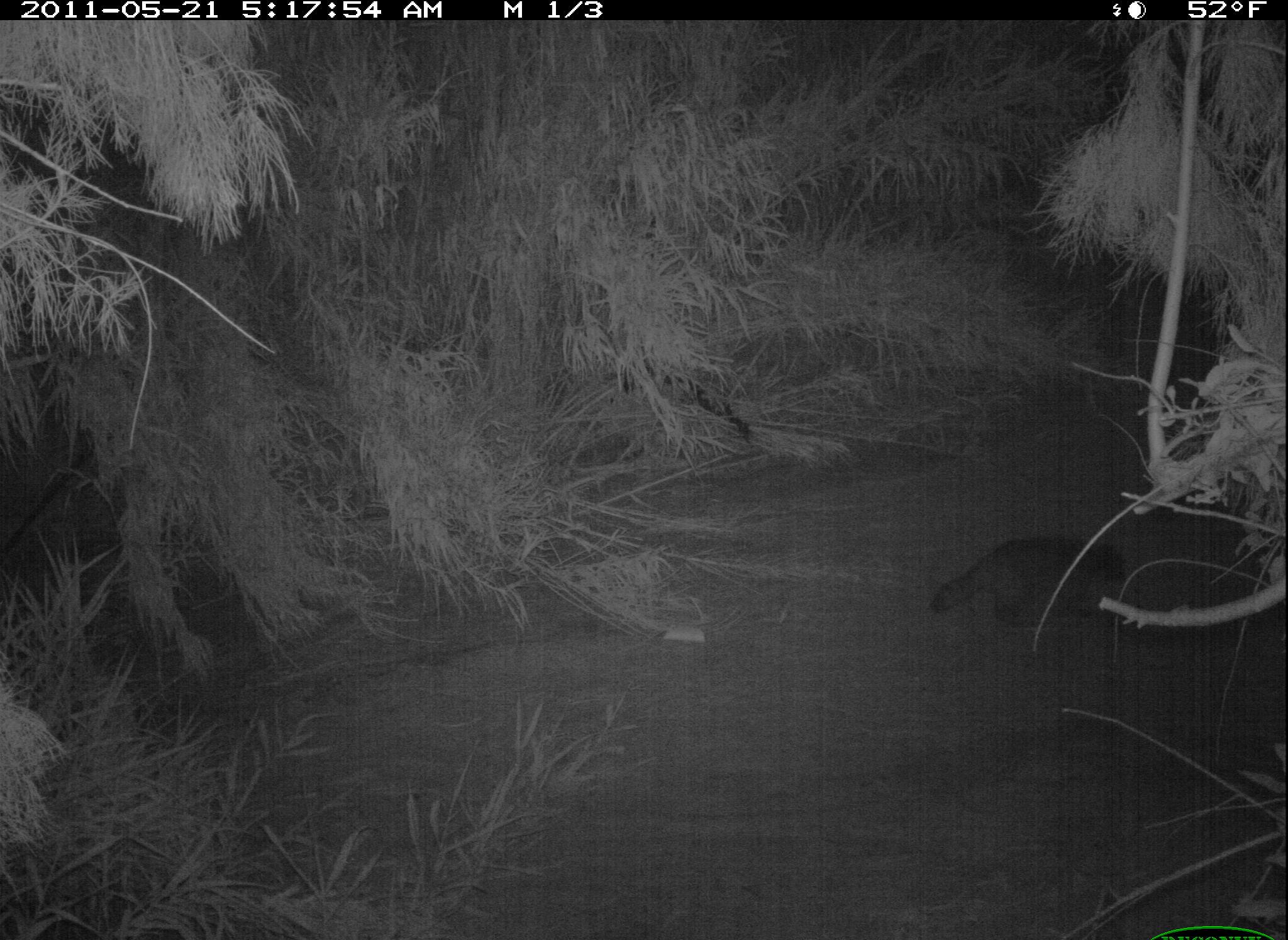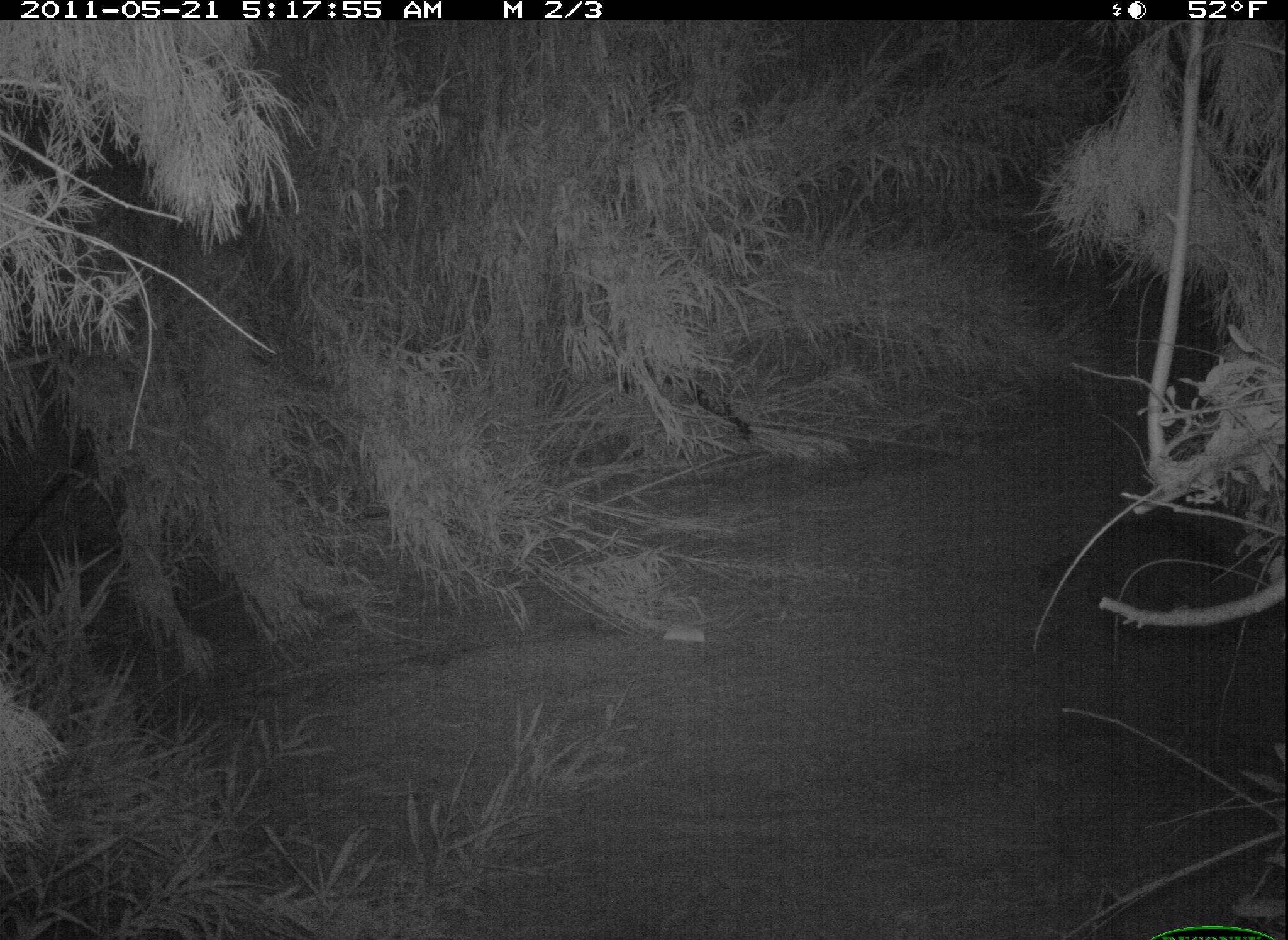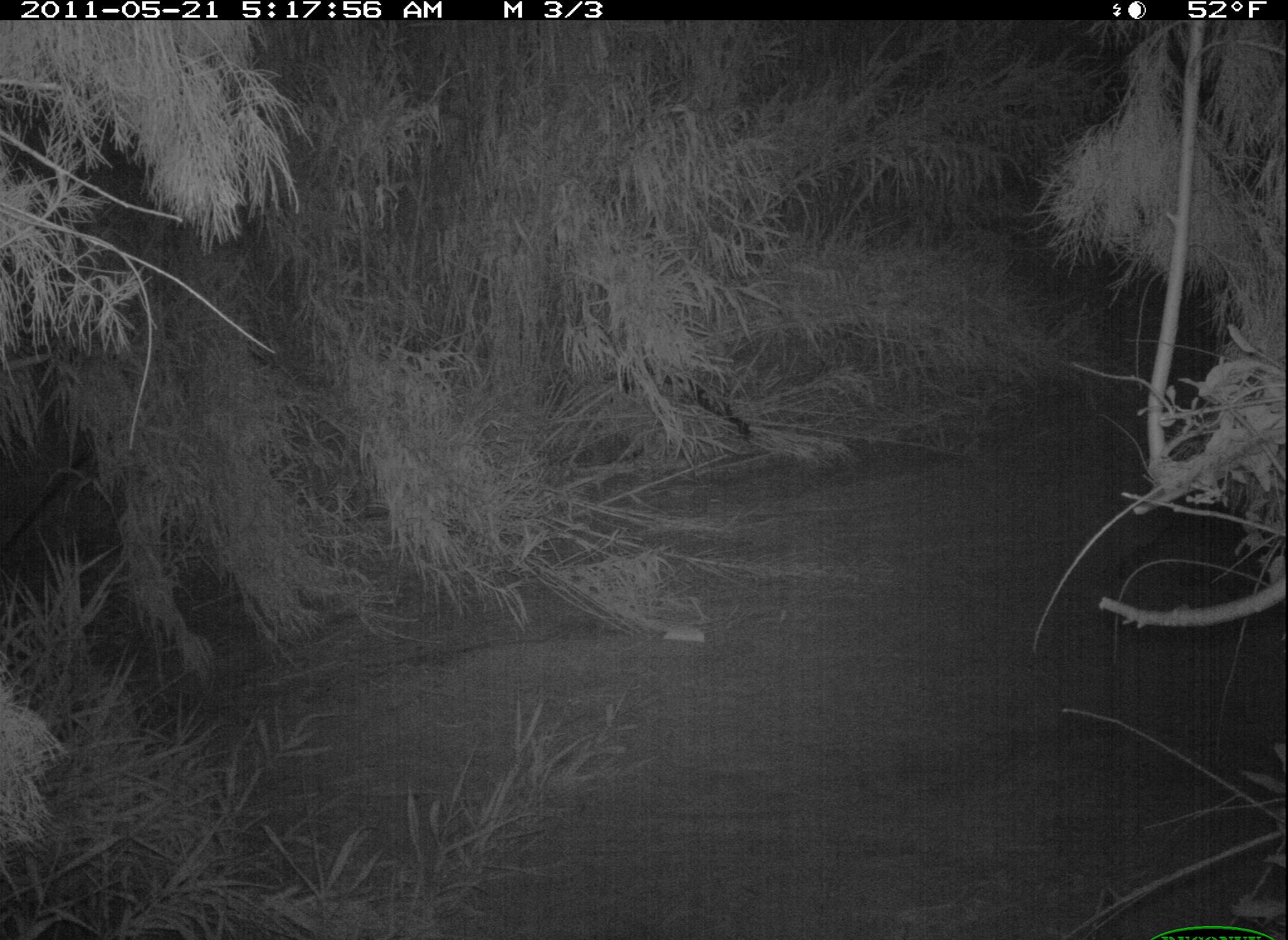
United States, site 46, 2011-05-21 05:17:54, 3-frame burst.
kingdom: Animalia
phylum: Chordata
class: Mammalia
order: Carnivora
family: Procyonidae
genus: Procyon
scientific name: Procyon lotor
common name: raccoon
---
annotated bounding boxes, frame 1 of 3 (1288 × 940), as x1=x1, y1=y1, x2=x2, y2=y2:
raccoon: x1=913, y1=514, x2=1143, y2=636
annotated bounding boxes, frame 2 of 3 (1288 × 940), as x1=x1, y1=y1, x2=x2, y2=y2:
raccoon: x1=1024, y1=511, x2=1240, y2=623